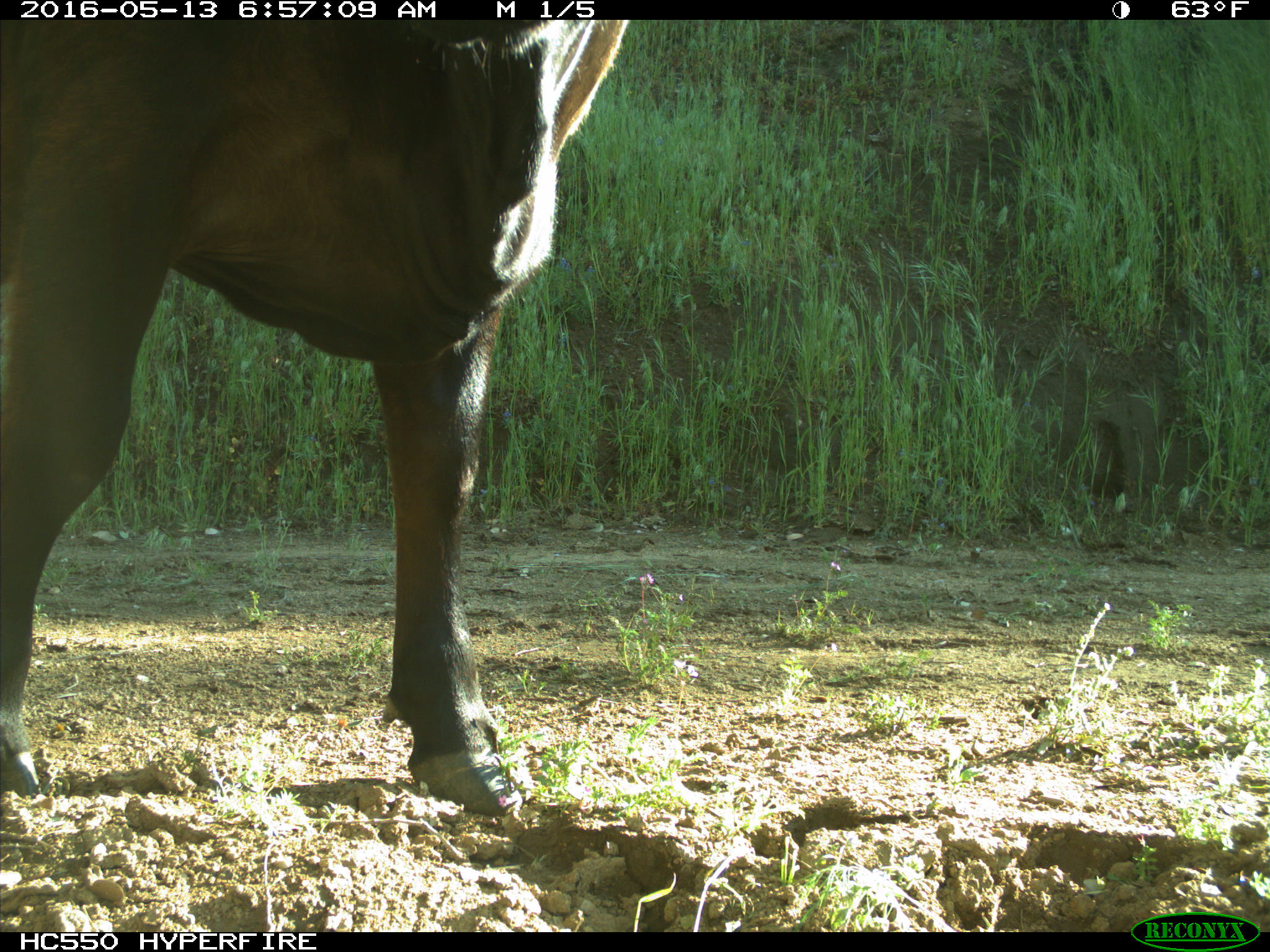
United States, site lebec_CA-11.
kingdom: Animalia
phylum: Chordata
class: Mammalia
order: Artiodactyla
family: Bovidae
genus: Bos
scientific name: Bos taurus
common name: domestic cow